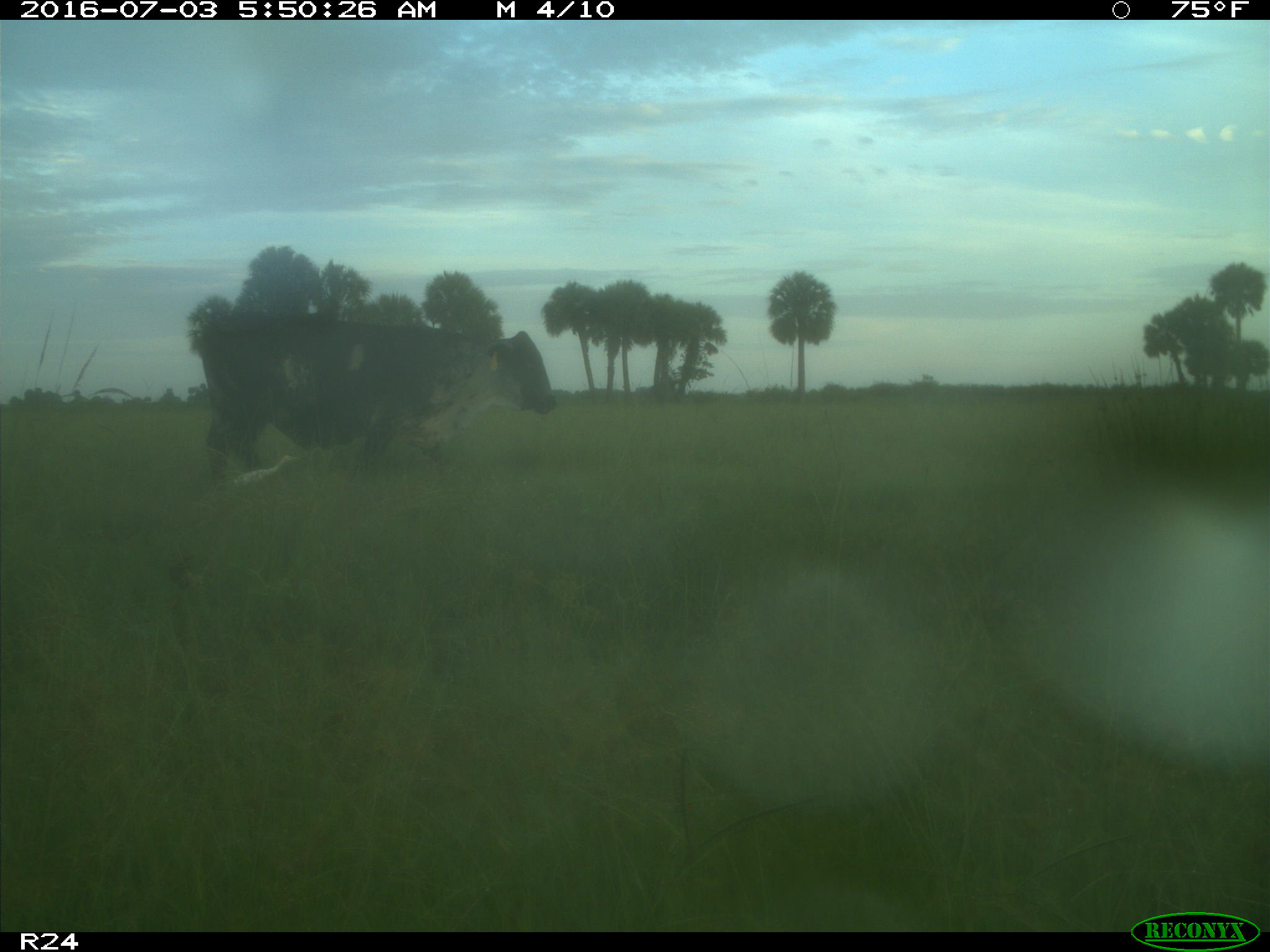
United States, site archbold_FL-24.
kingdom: Animalia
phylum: Chordata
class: Mammalia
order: Artiodactyla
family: Bovidae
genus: Bos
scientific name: Bos taurus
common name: domestic cow